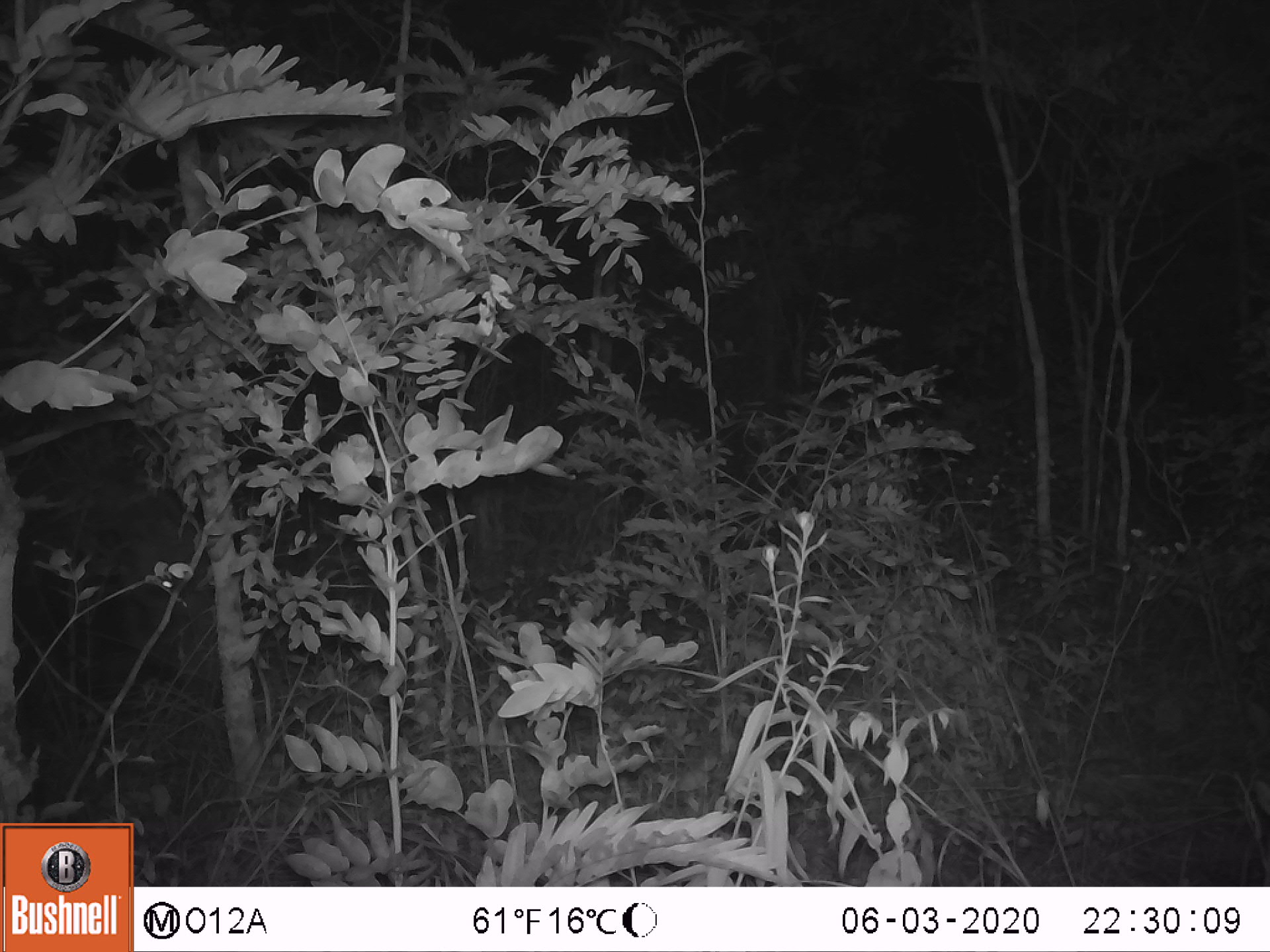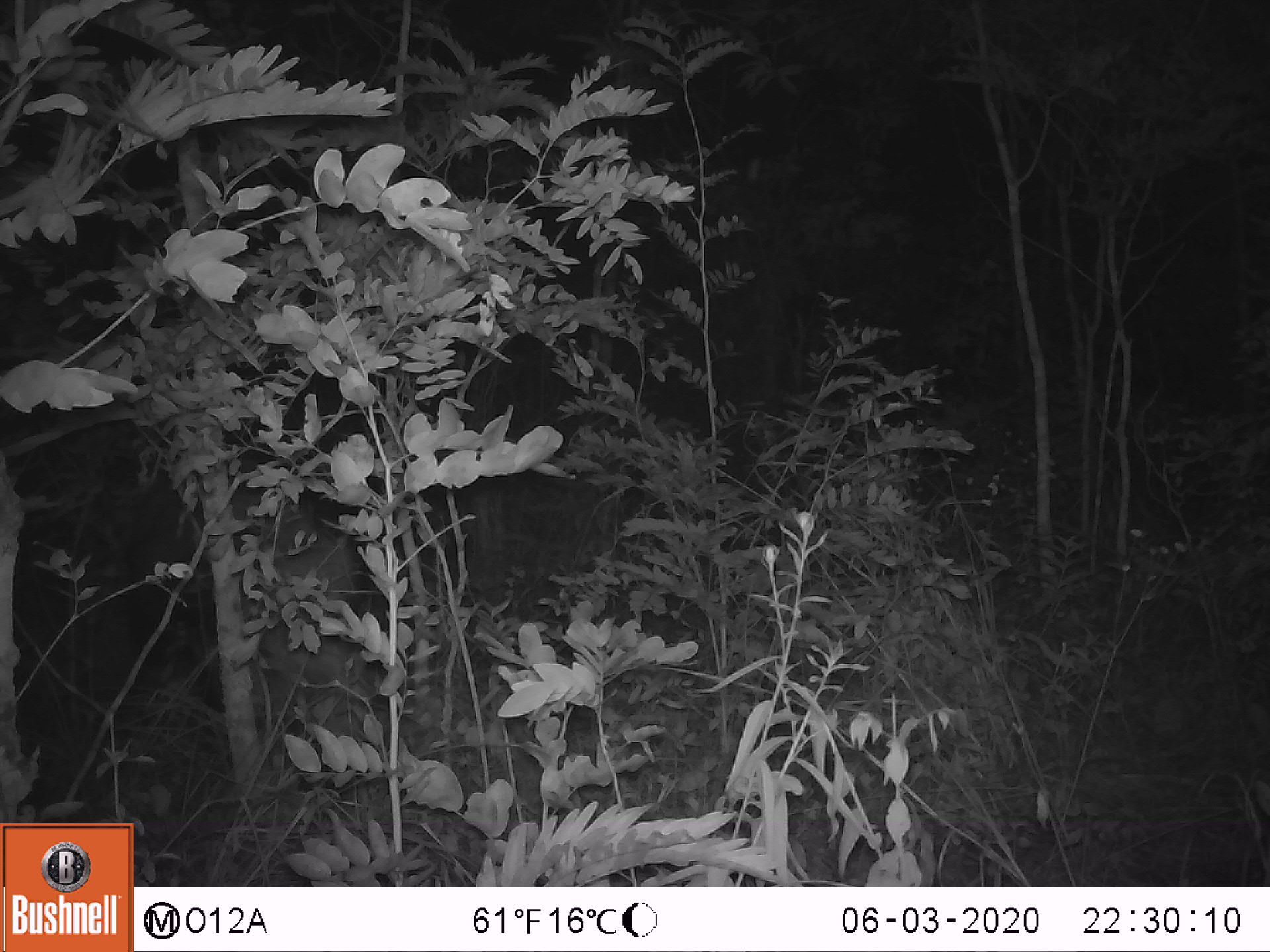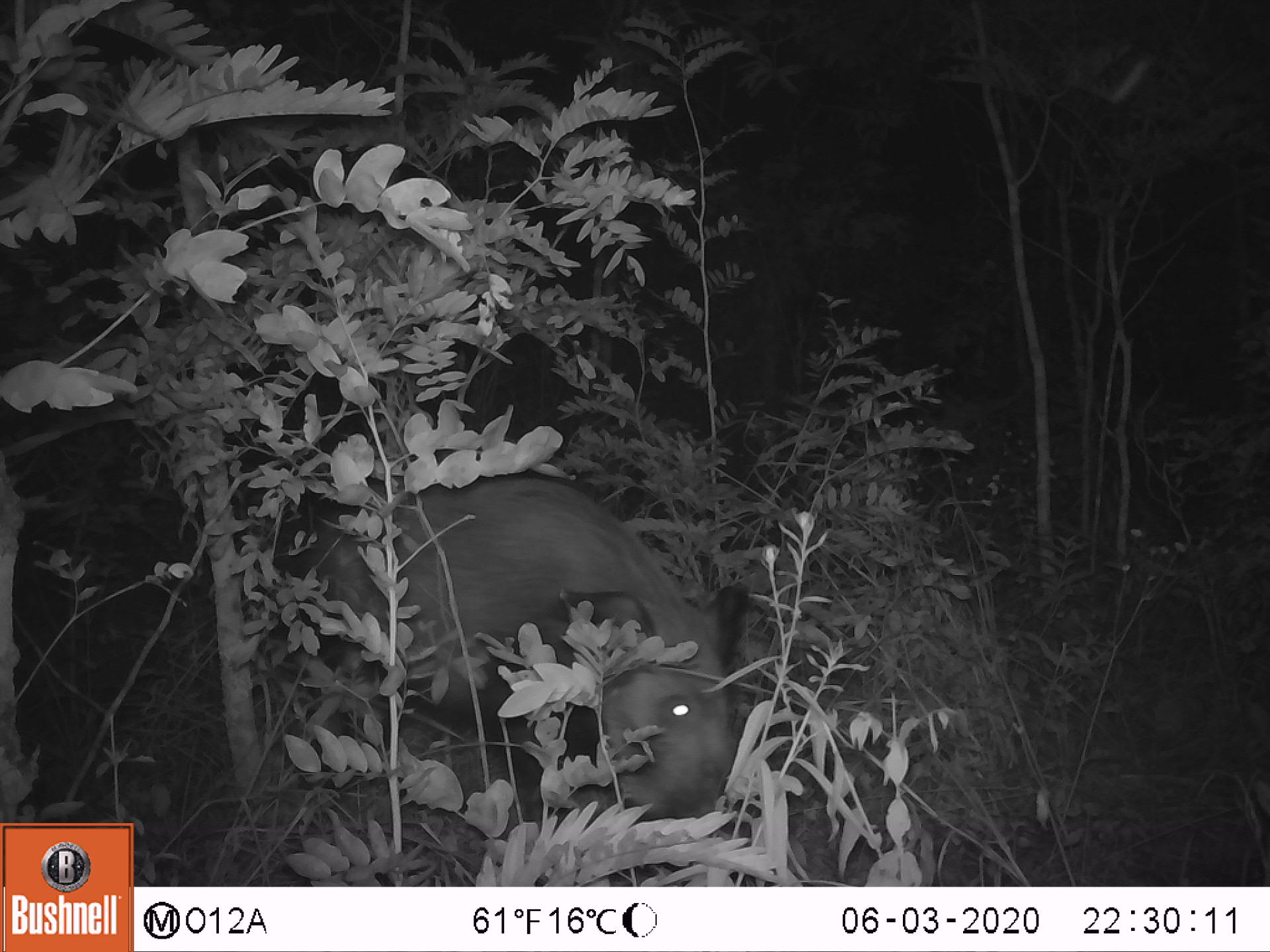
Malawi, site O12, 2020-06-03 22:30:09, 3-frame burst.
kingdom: Animalia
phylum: Chordata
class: Mammalia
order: Artiodactyla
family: Suidae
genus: Potamochoerus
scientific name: Potamochoerus larvatus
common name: bushpig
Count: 1.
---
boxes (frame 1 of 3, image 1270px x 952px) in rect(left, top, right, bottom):
bushpig: rect(19, 532, 224, 774)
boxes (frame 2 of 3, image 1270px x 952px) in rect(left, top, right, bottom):
bushpig: rect(129, 478, 377, 752)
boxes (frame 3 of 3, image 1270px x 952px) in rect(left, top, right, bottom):
bushpig: rect(301, 464, 751, 859)